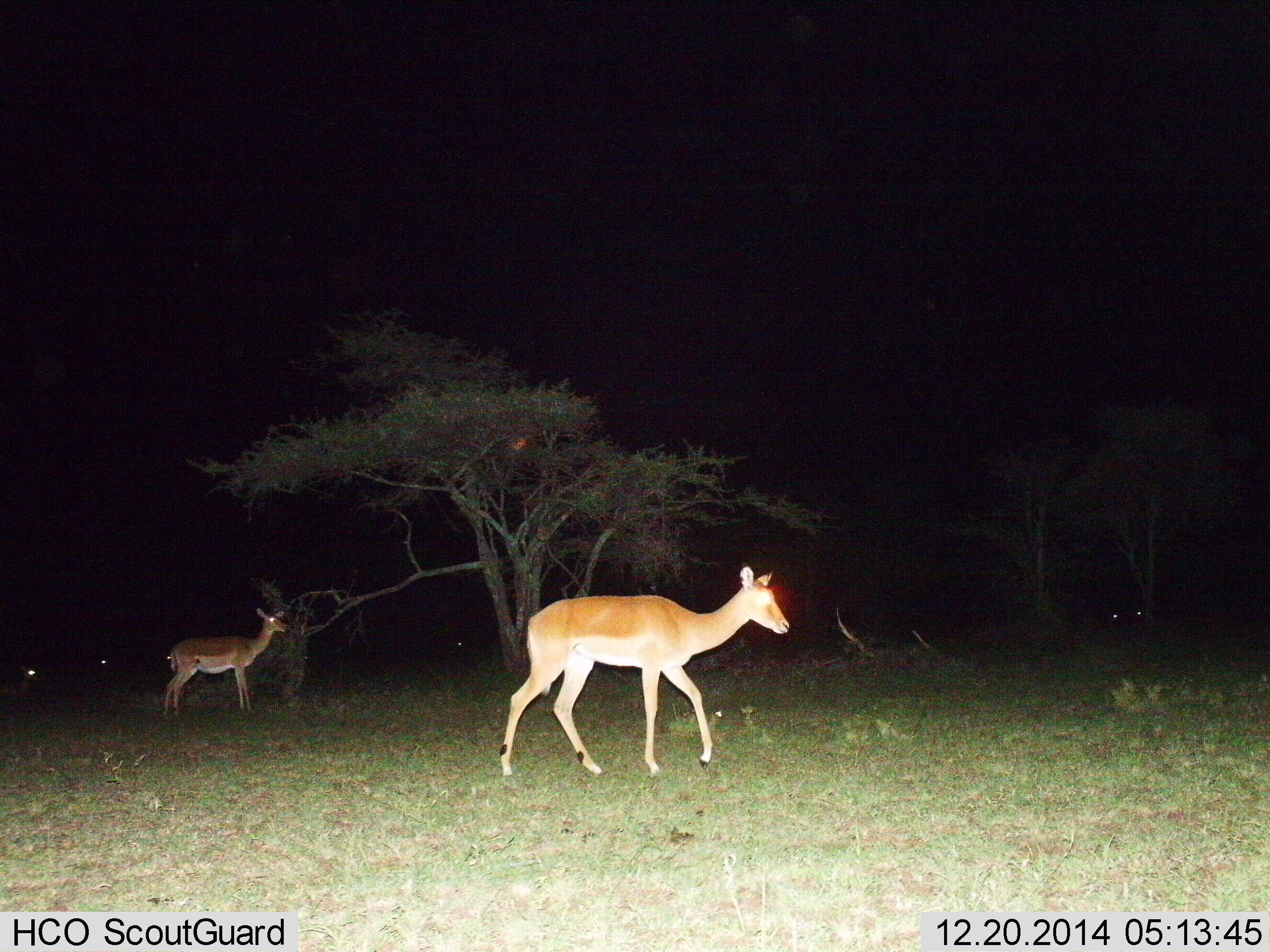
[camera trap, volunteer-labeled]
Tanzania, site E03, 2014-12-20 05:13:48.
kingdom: Animalia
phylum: Chordata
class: Mammalia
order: Artiodactyla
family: Bovidae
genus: Aepyceros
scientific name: Aepyceros melampus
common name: impala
Impala (Aepyceros melampus), count 2. Behavior (volunteer vote fractions): standing 70%, resting 0%, moving 90%, interacting 0%. Young present (vote fraction): 0%. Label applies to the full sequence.